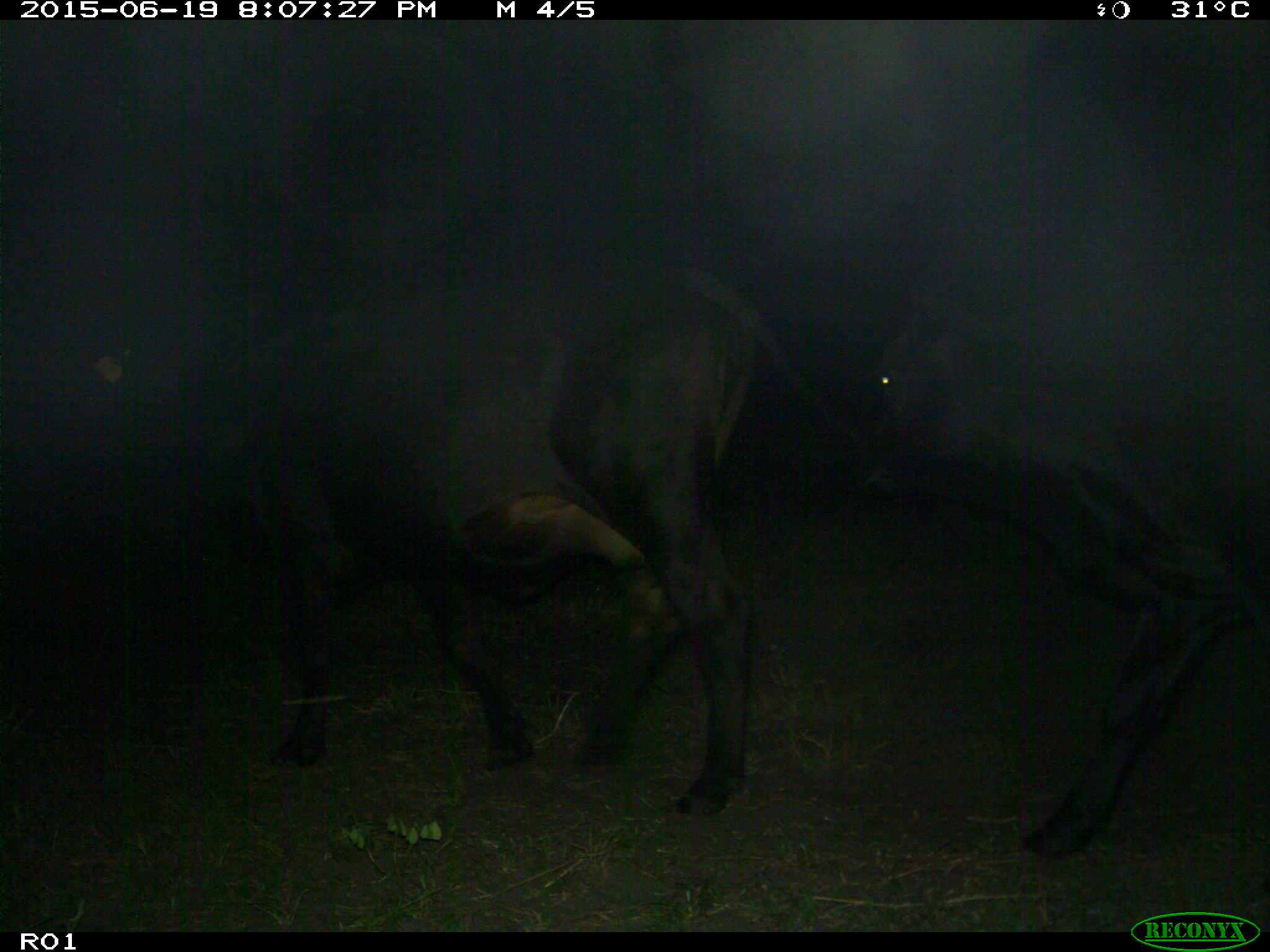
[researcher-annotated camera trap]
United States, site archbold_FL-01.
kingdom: Animalia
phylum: Chordata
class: Mammalia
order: Artiodactyla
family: Bovidae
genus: Bos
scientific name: Bos taurus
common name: domestic cow